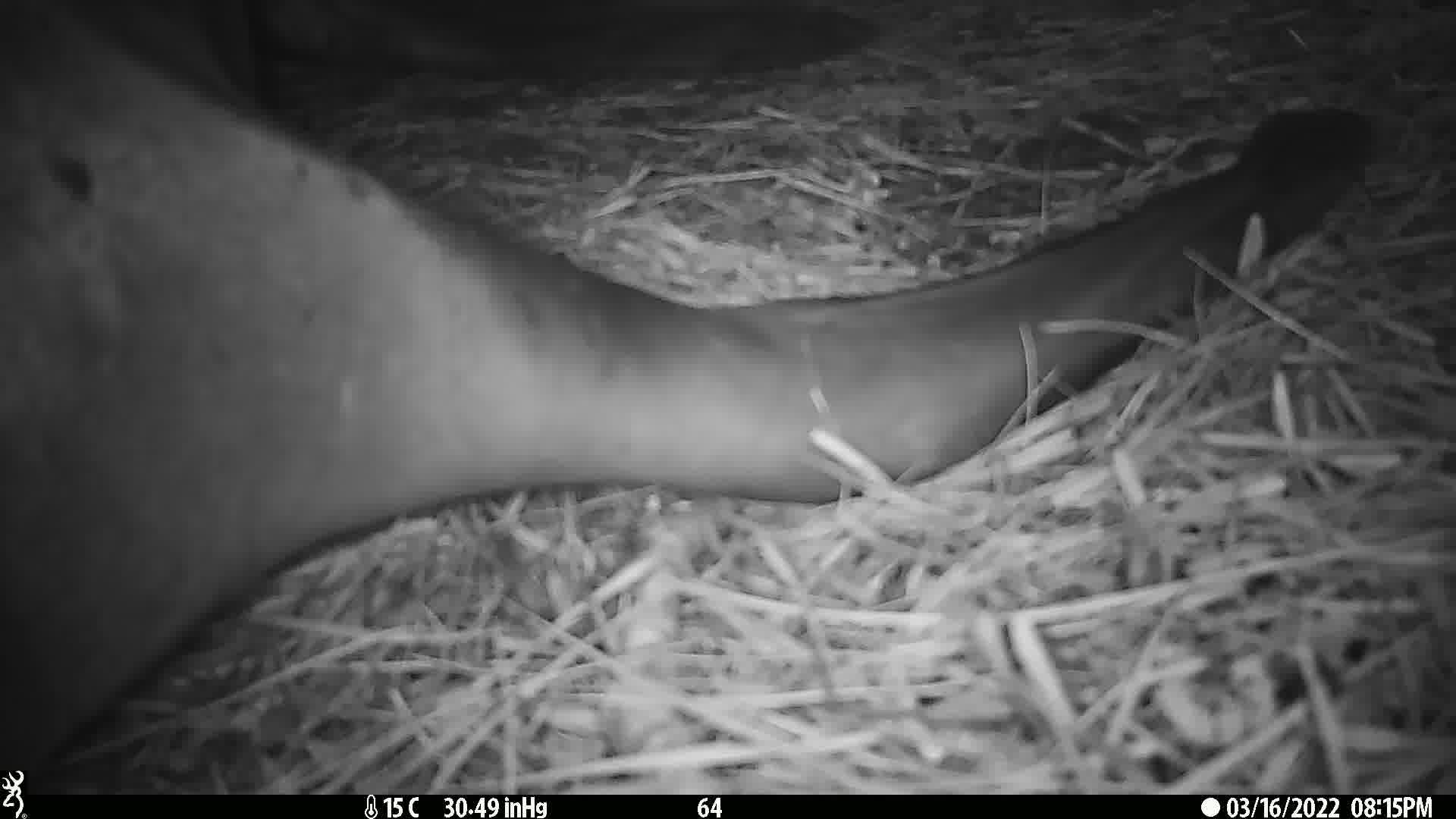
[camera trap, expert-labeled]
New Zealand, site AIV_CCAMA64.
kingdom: Animalia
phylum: Chordata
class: Mammalia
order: Carnivora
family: Otariidae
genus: Phocarctos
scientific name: Phocarctos hookeri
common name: new zealand sea lion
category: sealion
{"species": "sealion (new zealand sea lion) (Phocarctos hookeri)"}